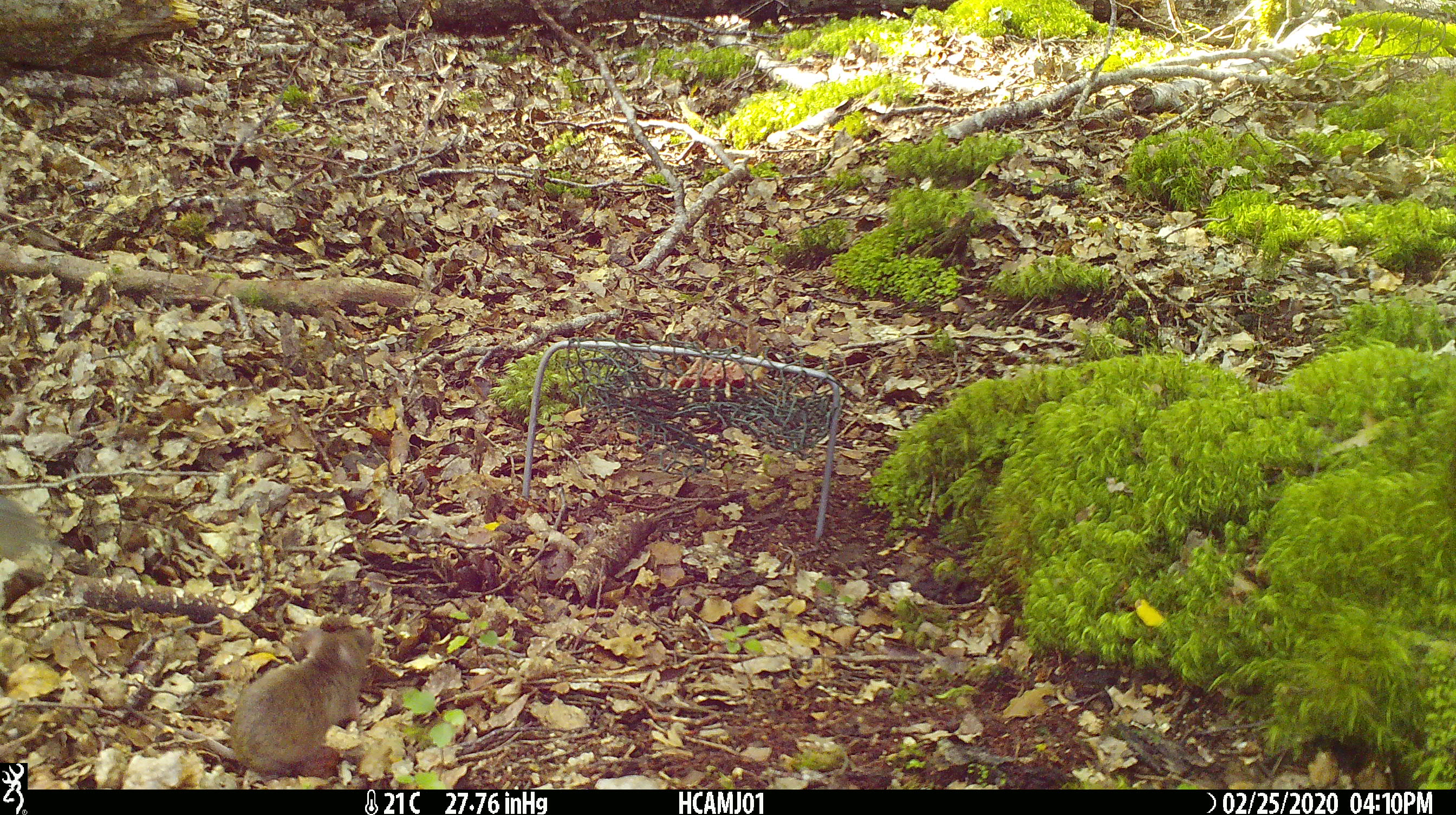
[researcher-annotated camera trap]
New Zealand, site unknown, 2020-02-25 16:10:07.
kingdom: Animalia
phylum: Chordata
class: Mammalia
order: Rodentia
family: Muridae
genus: Mus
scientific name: Mus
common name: mouse